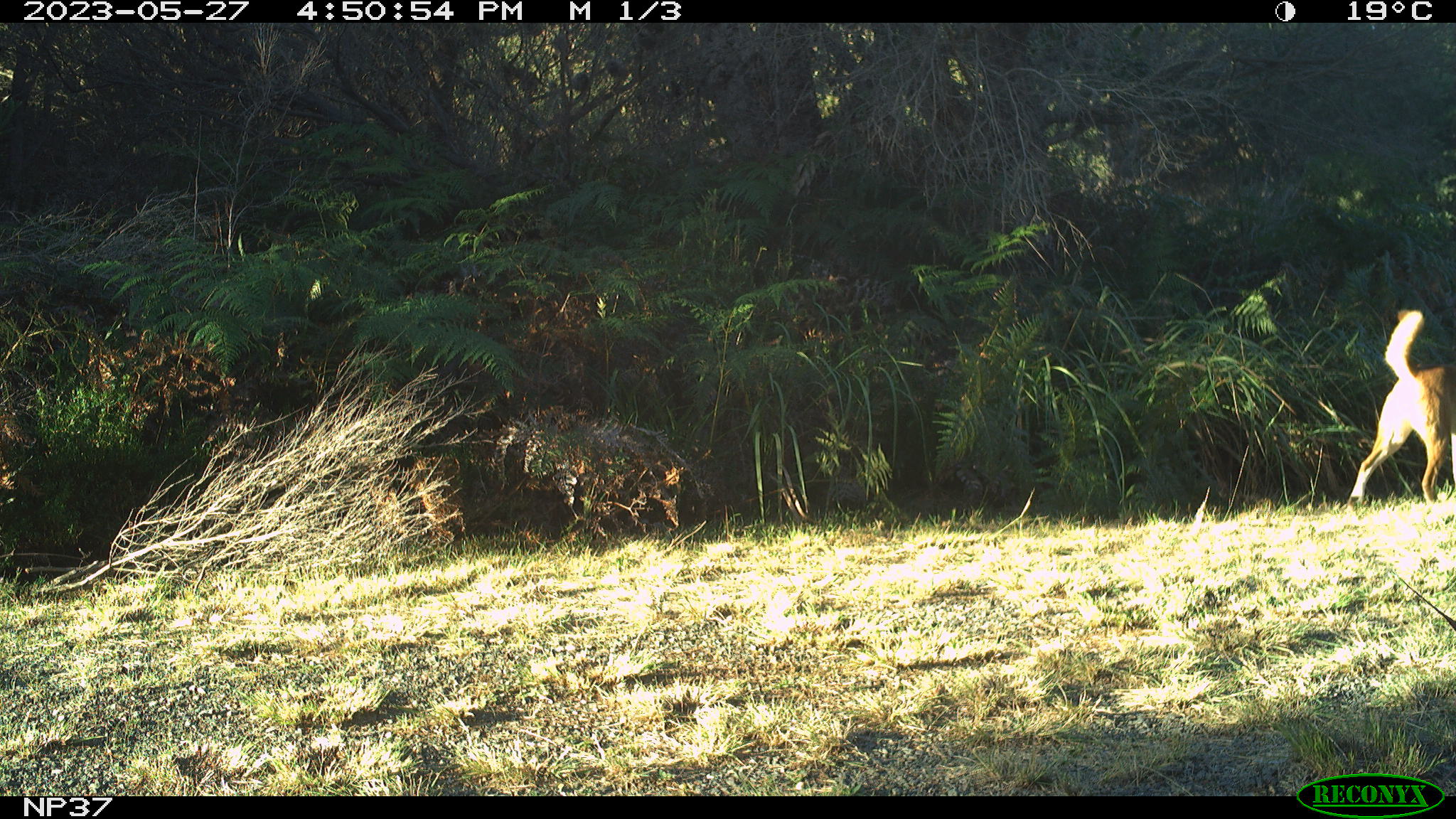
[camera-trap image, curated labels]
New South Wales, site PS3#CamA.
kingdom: Animalia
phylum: Chordata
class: Mammalia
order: Carnivora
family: Canidae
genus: Canis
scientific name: Canis familiaris dingo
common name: dingo